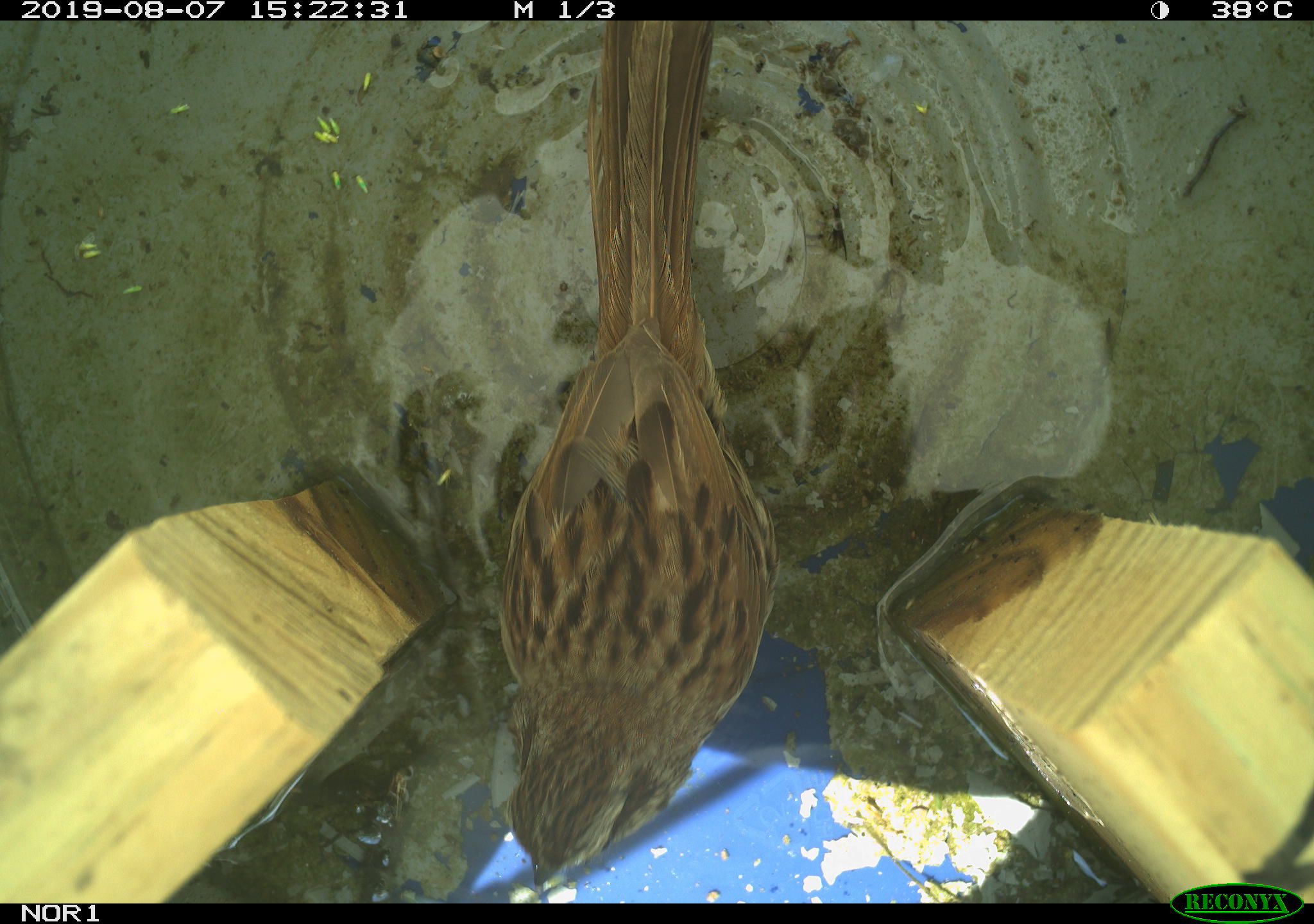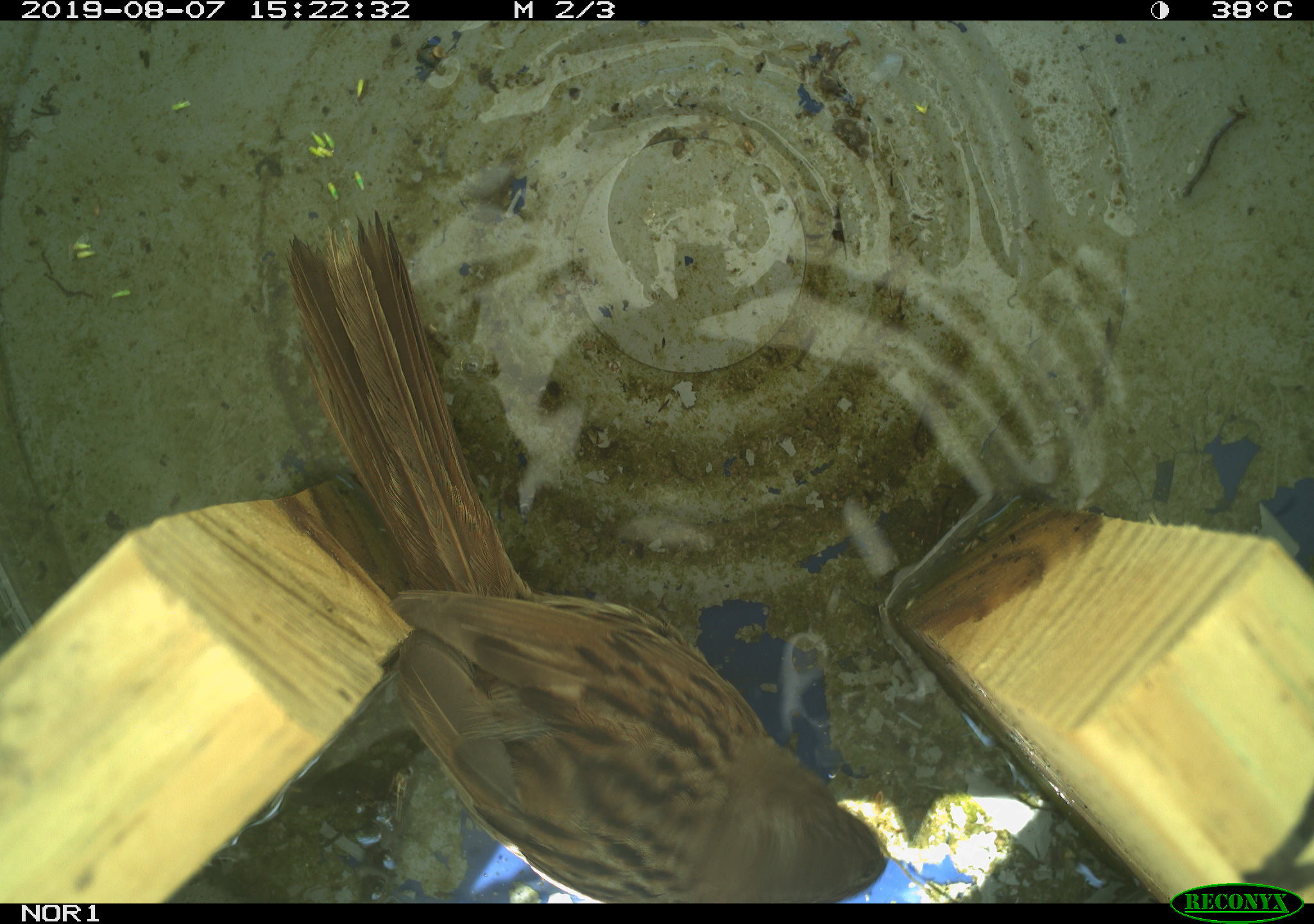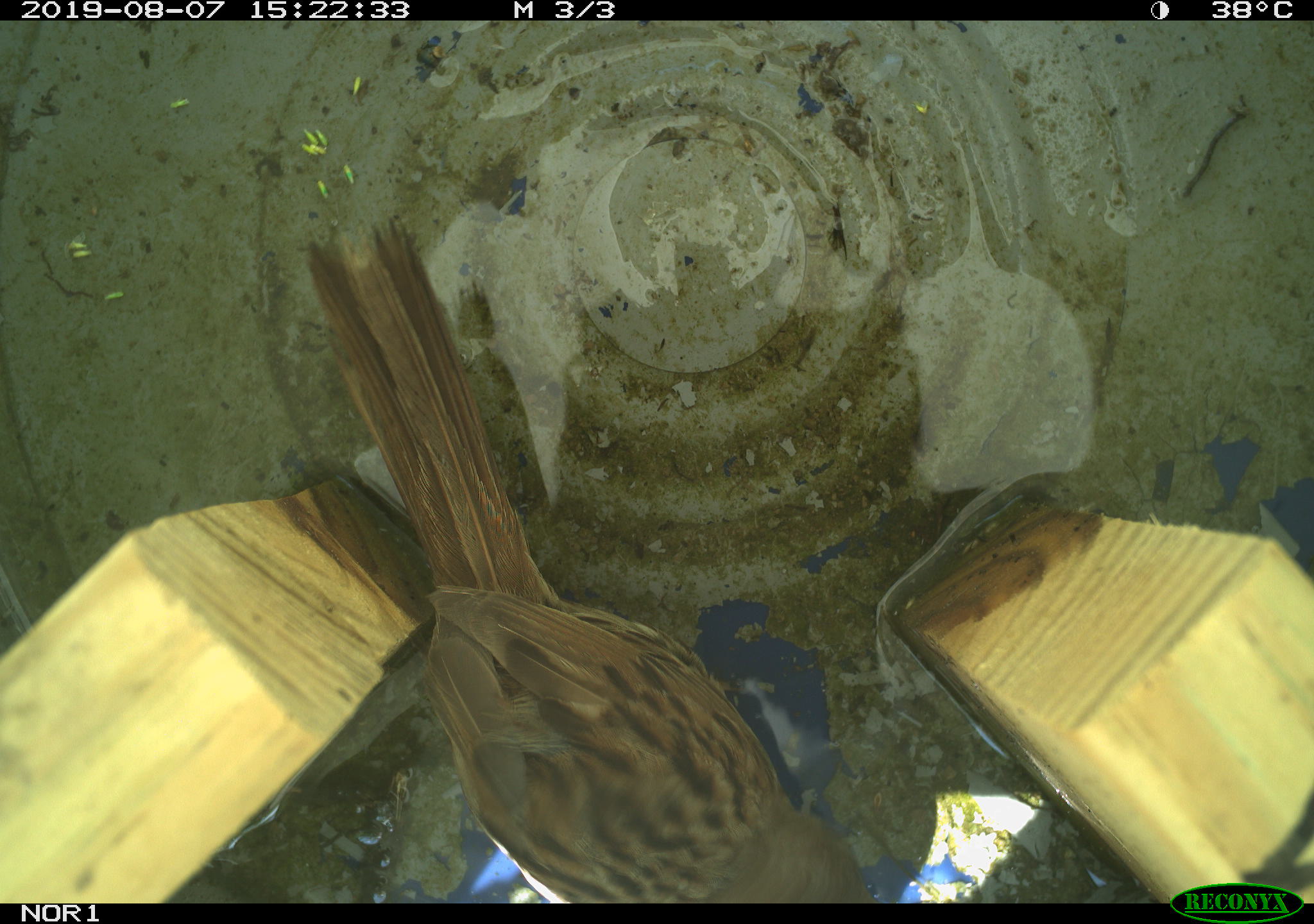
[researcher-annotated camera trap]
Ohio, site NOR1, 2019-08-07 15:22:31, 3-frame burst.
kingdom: Animalia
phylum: Chordata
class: Aves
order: Passeriformes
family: Passerellidae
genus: Melospiza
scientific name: Melospiza melodia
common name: song sparrow